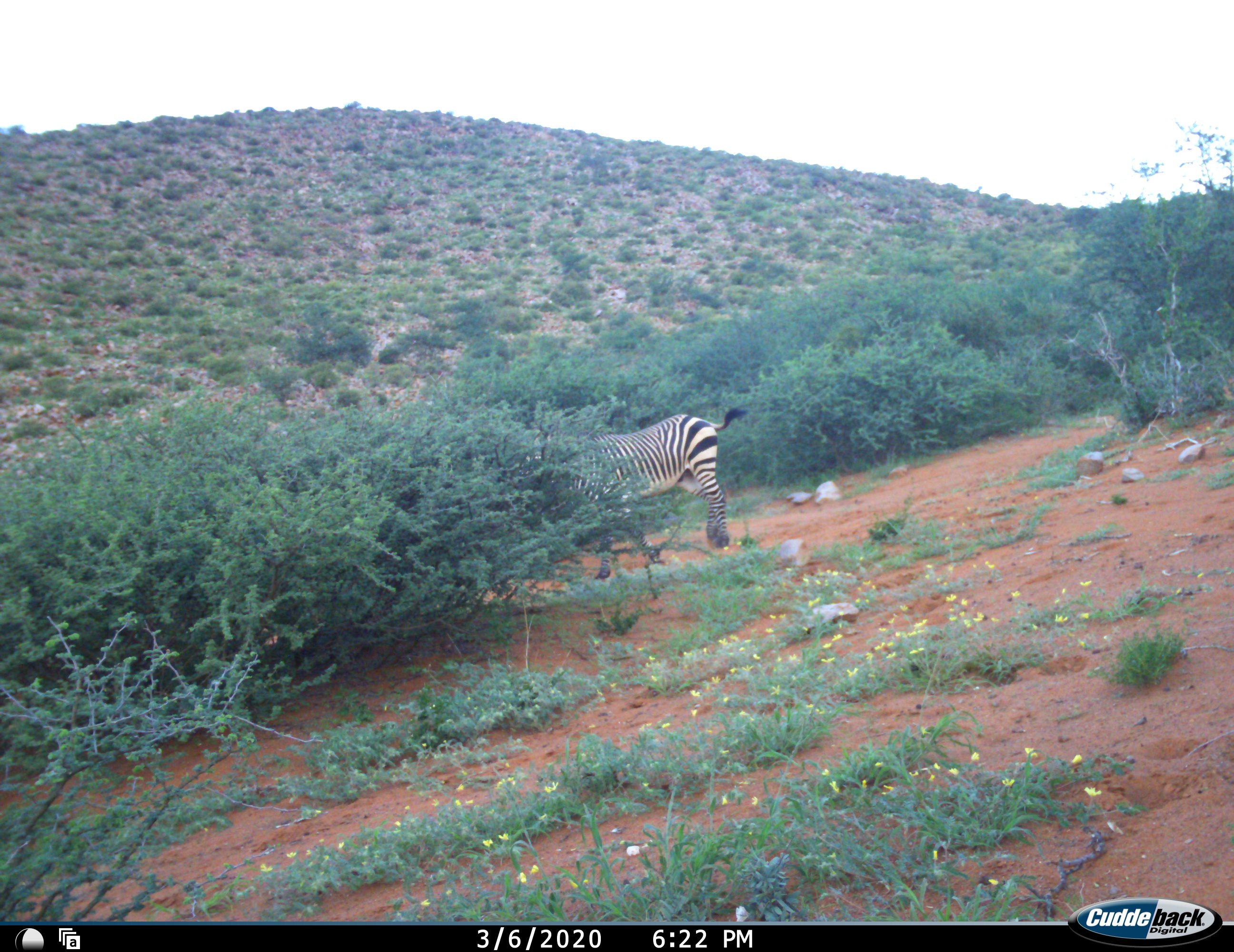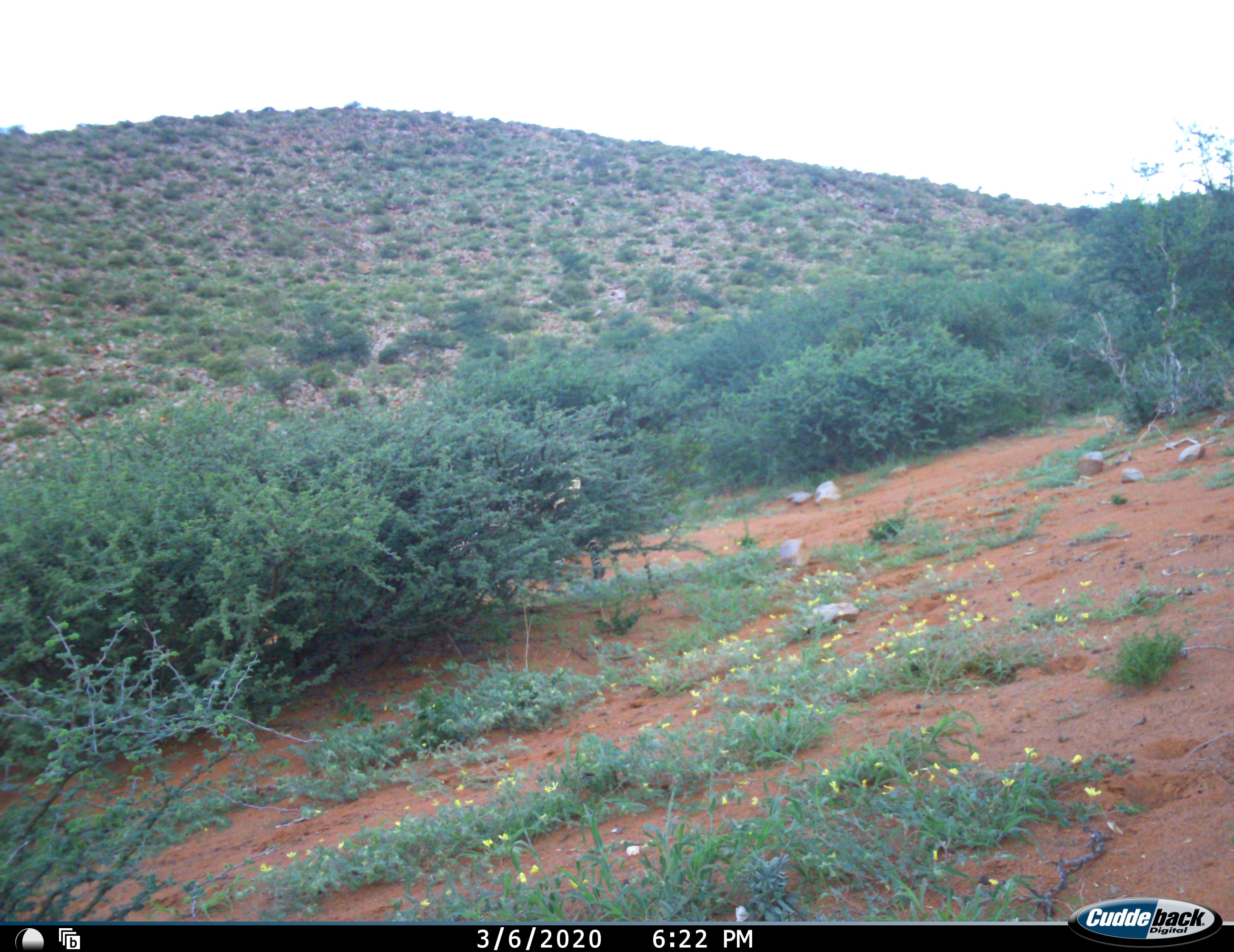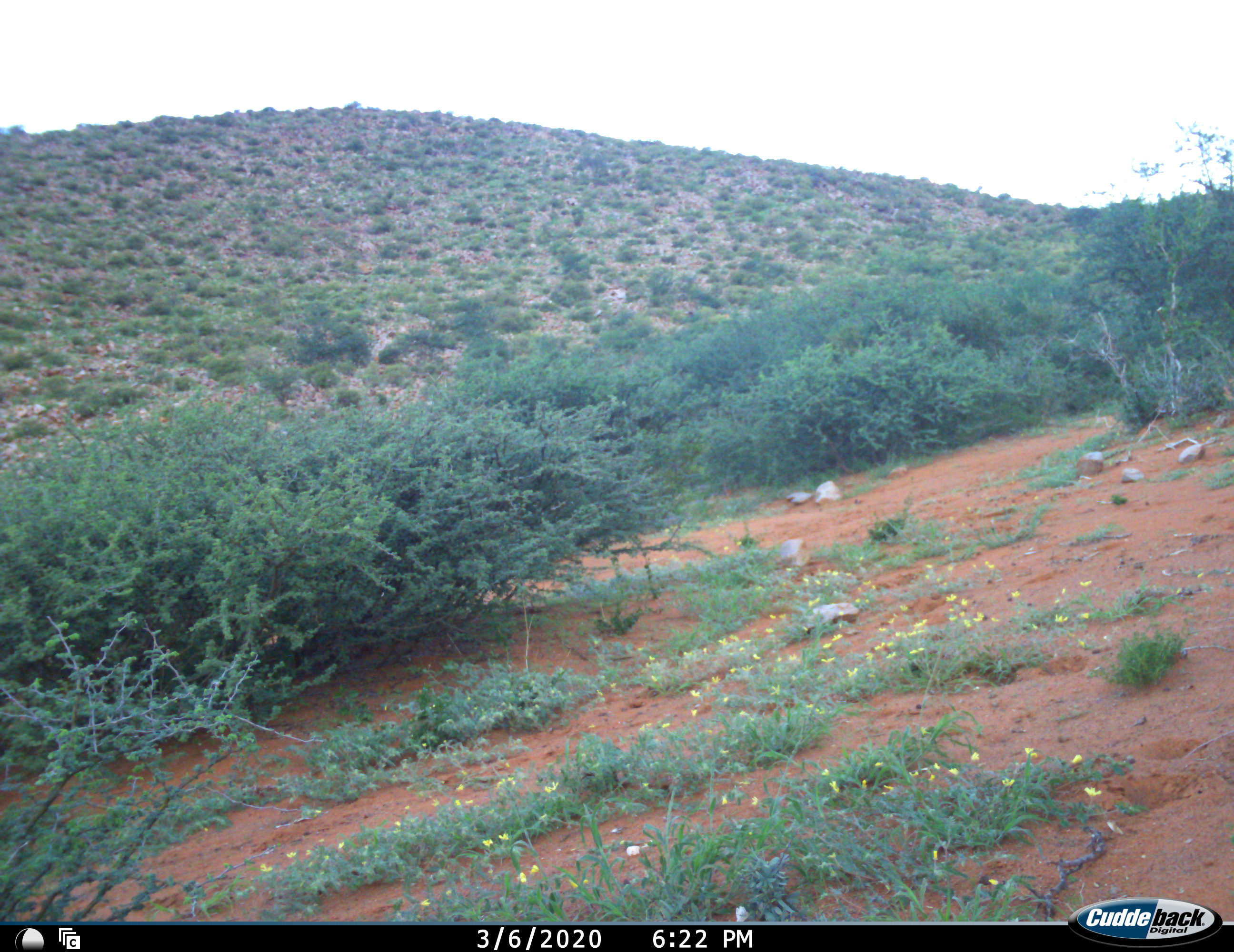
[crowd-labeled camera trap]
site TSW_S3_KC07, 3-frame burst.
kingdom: Animalia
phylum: Chordata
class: Mammalia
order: Perissodactyla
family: Equidae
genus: Equus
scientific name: Equus zebra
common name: mountain zebra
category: zebramountain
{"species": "zebramountain (mountain zebra) (Equus zebra)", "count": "1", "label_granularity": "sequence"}